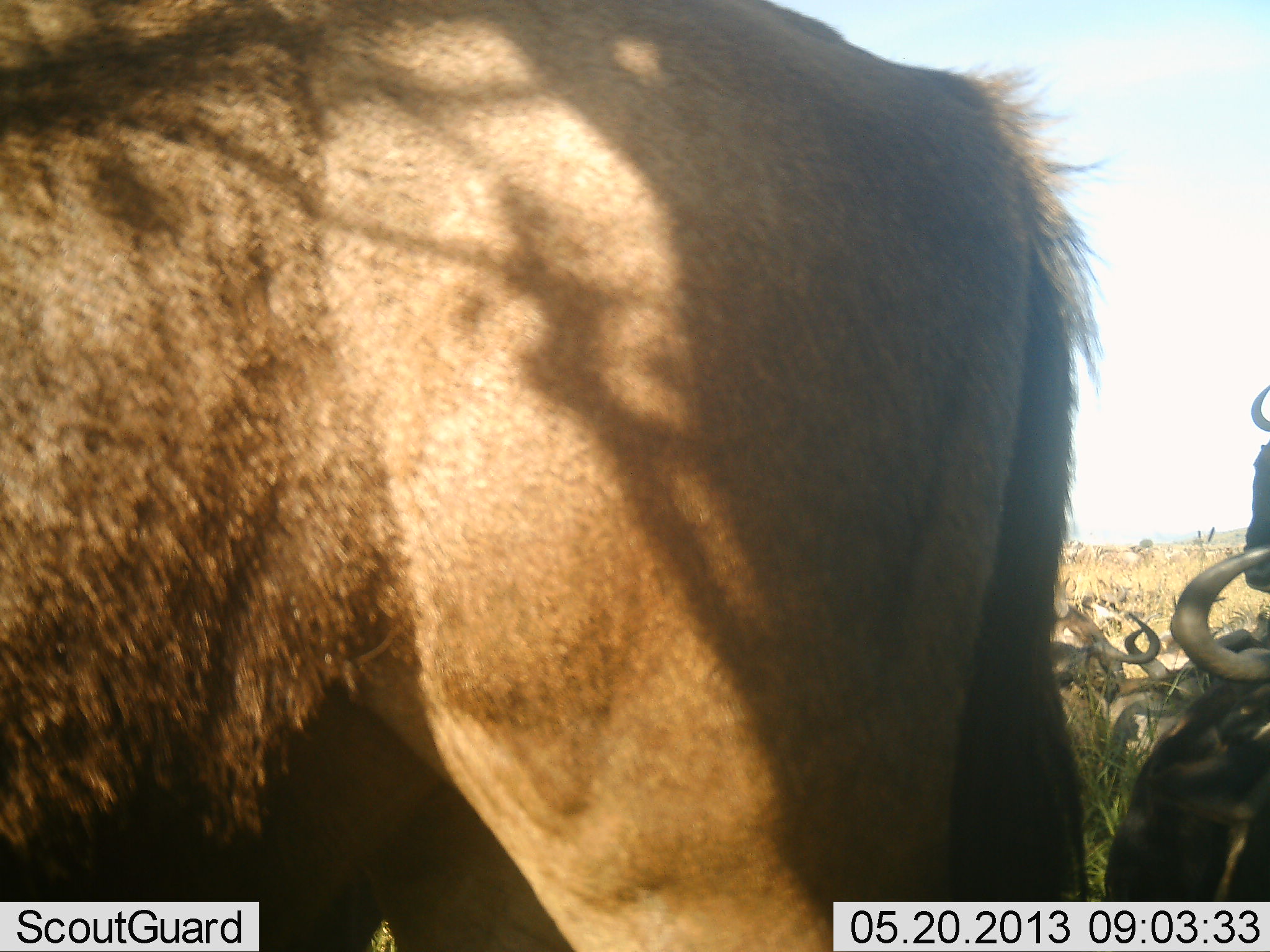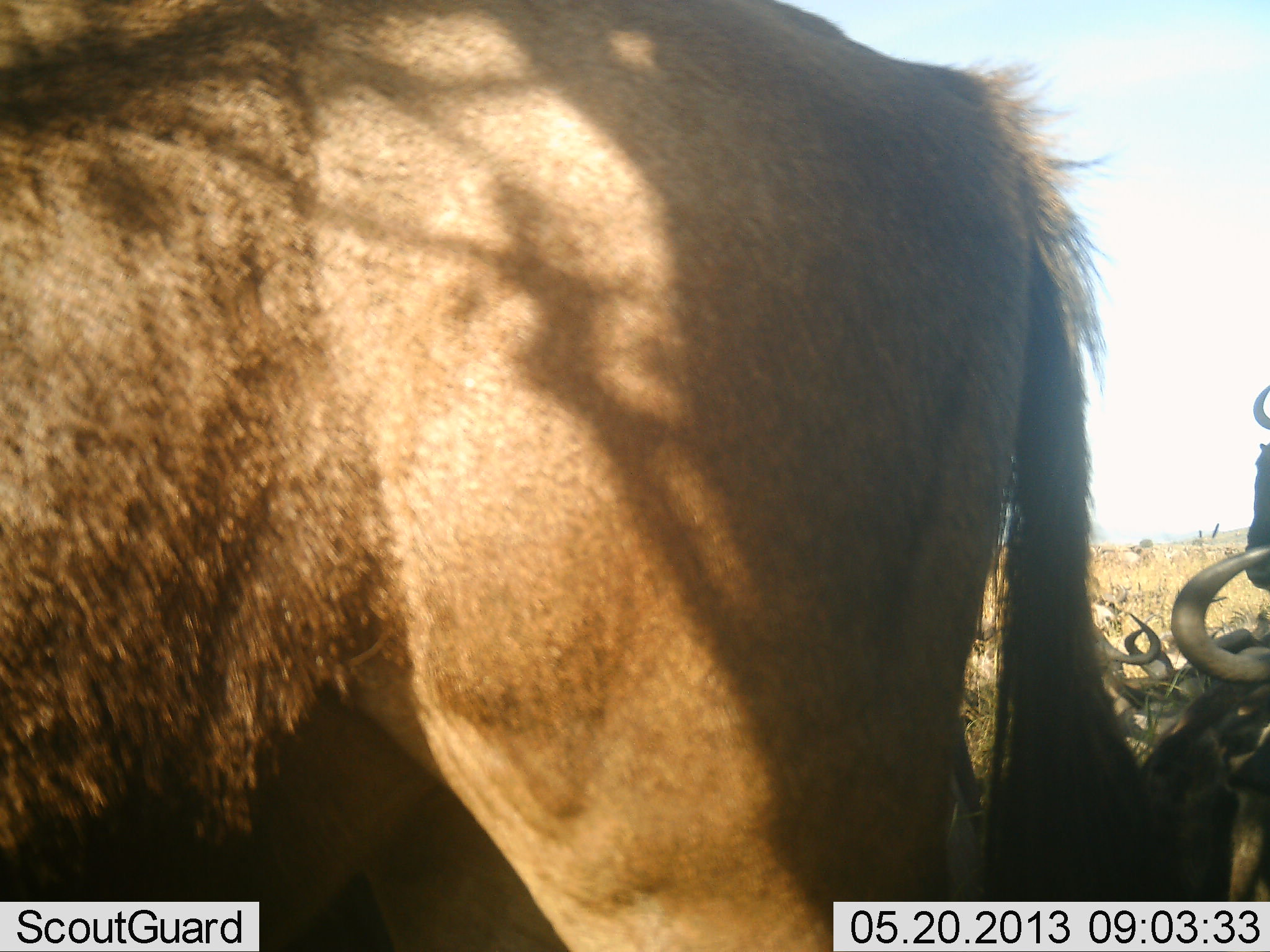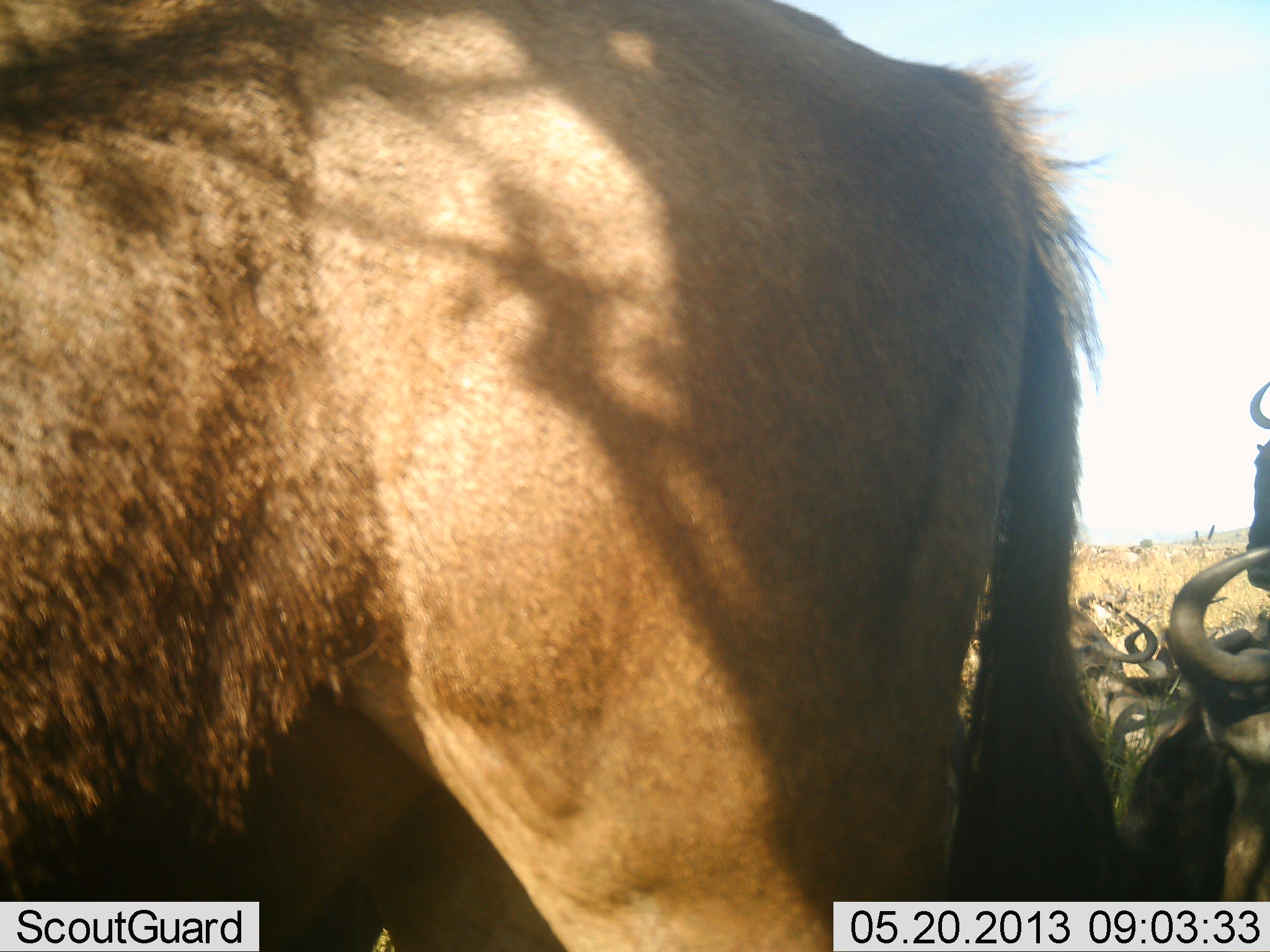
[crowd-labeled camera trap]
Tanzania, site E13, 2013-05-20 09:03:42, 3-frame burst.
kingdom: Animalia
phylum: Chordata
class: Mammalia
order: Artiodactyla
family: Bovidae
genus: Connochaetes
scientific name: Connochaetes taurinus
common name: blue wildebeest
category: wildebeest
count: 6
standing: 73%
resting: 100%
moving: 0%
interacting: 0%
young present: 0%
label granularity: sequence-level